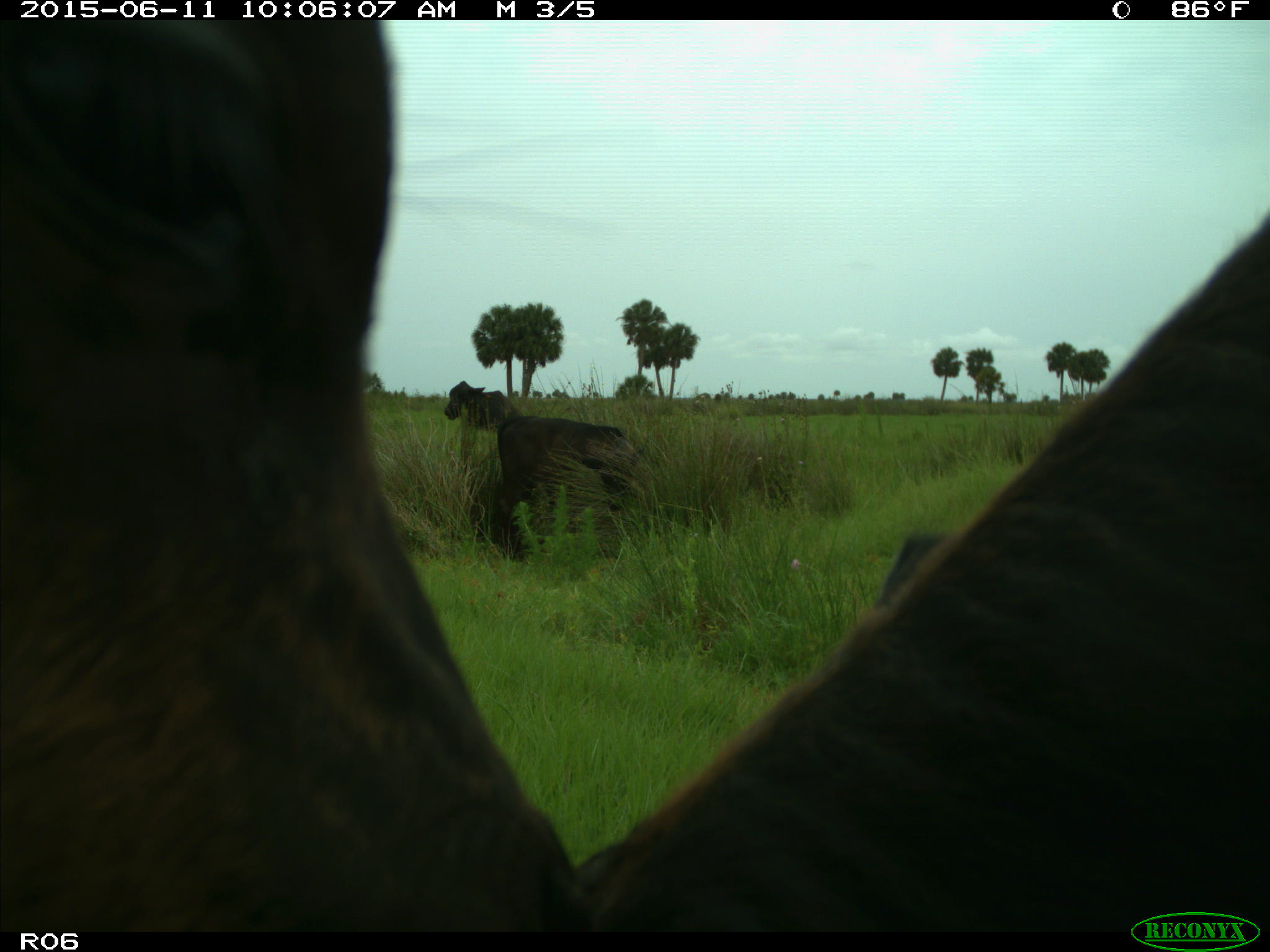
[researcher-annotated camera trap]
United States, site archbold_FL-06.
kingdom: Animalia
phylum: Chordata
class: Mammalia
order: Artiodactyla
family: Bovidae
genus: Bos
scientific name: Bos taurus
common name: domestic cow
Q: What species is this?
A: Bos taurus (domestic cow).